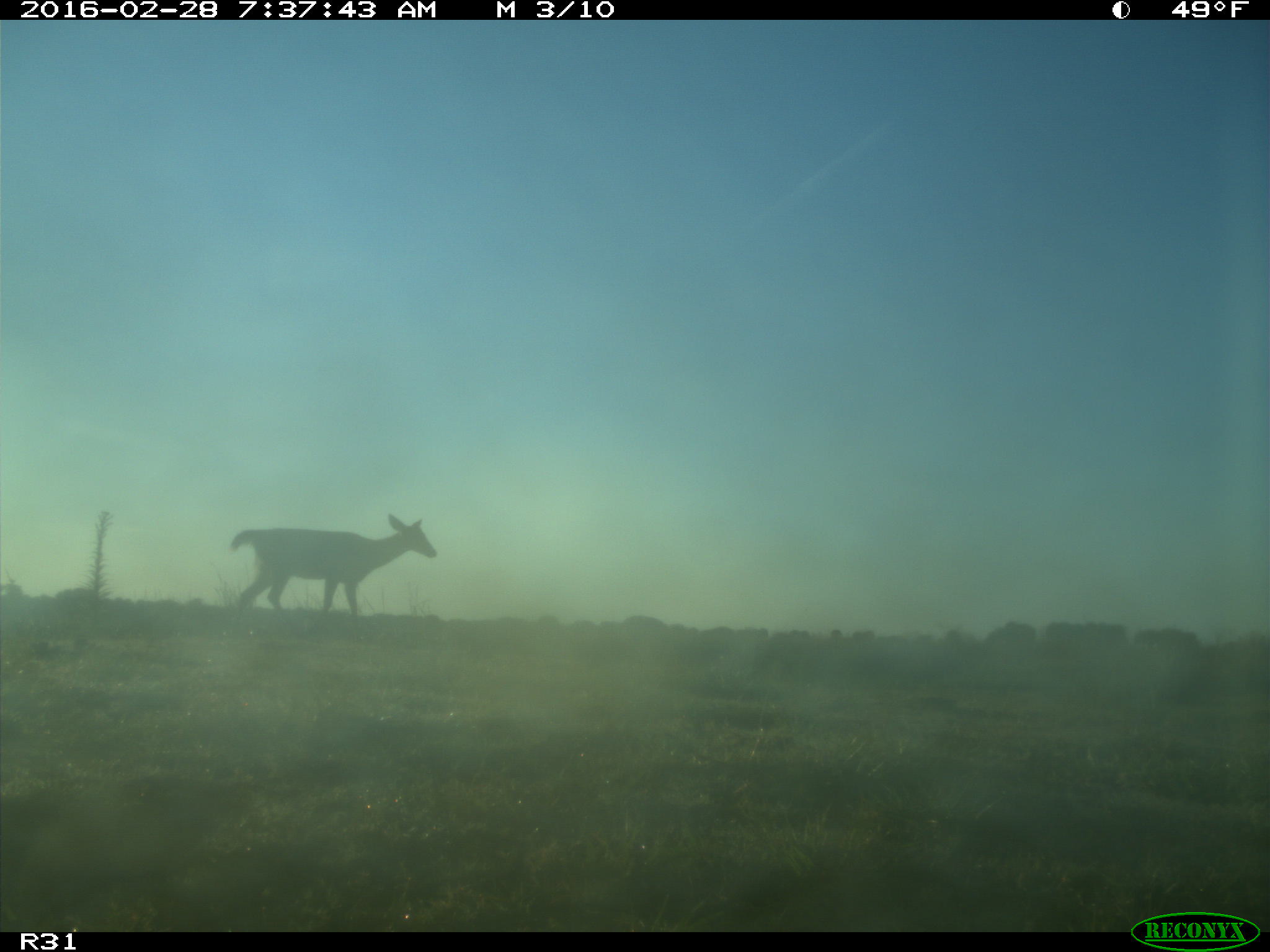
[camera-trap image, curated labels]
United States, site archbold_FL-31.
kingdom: Animalia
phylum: Chordata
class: Mammalia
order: Artiodactyla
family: Cervidae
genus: Odocoileus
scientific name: Odocoileus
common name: deer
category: unidentified deer